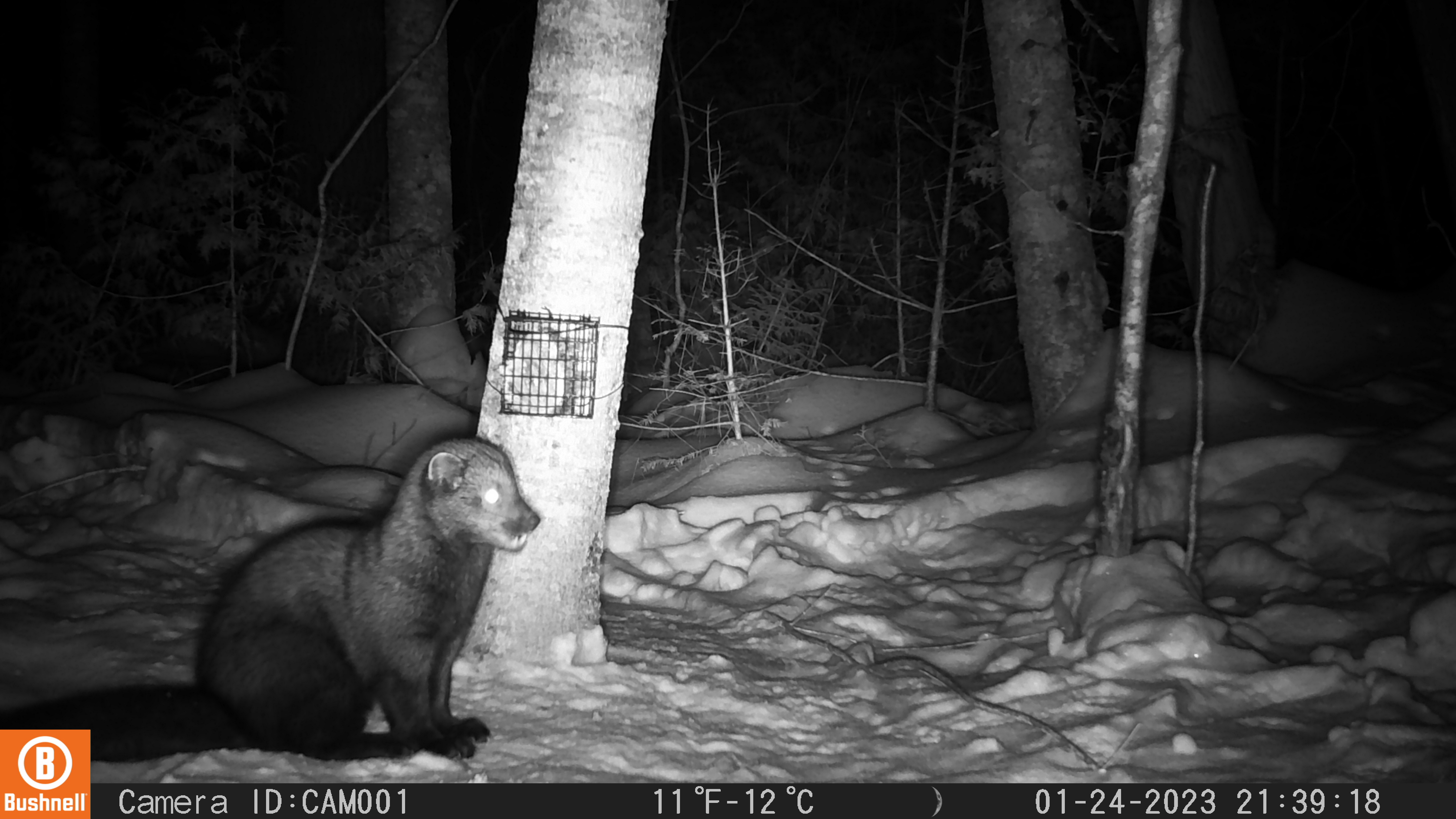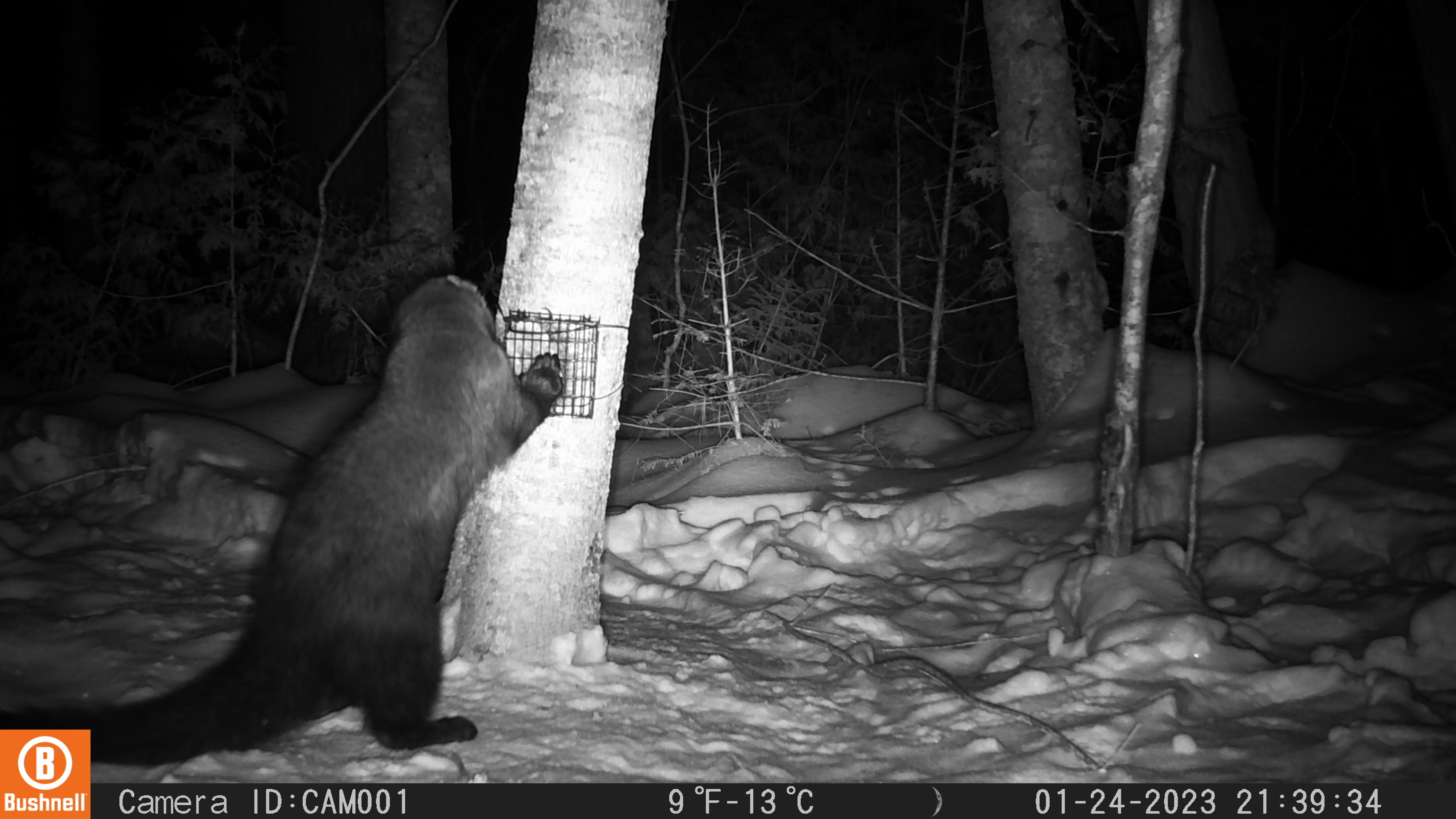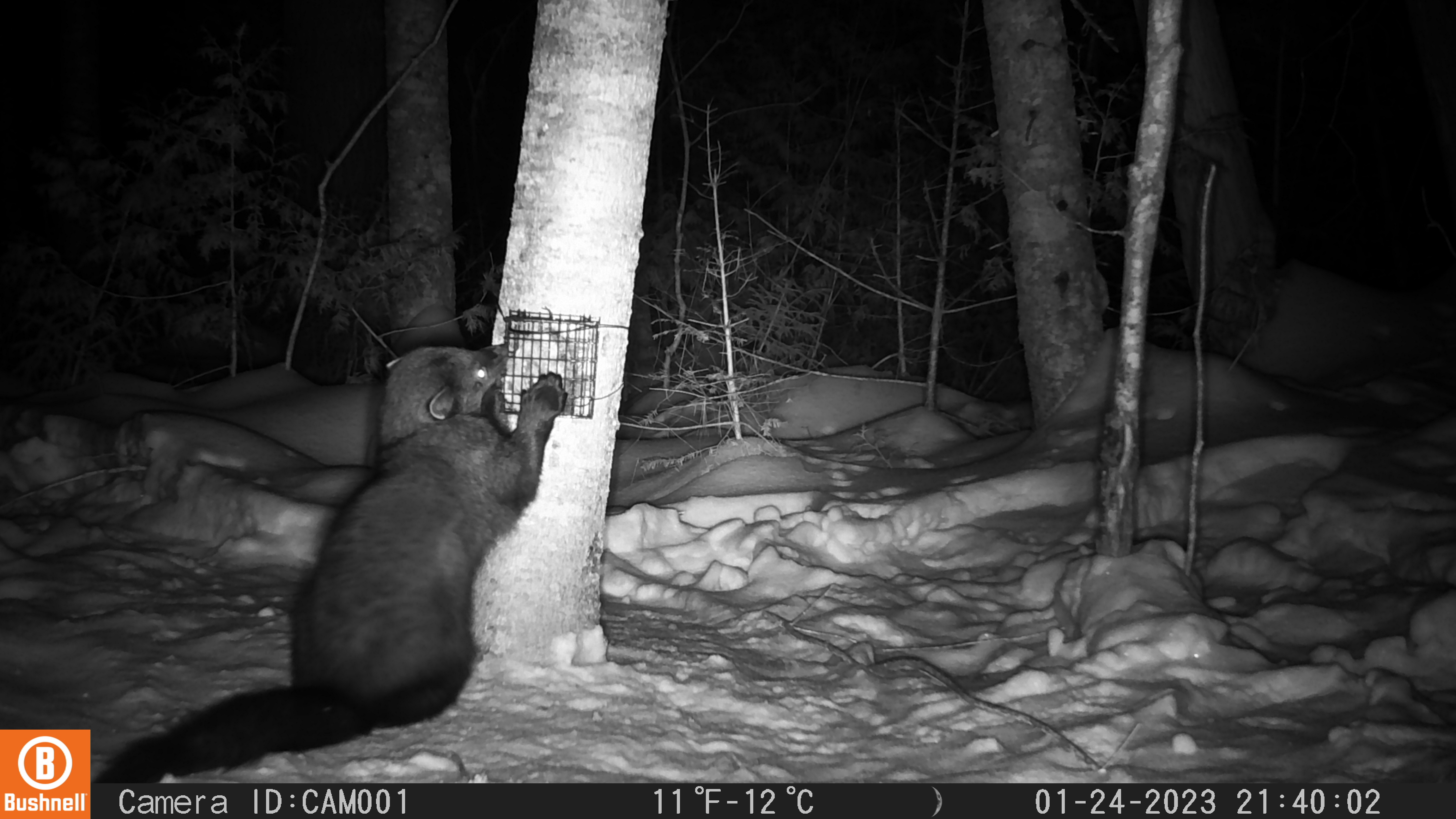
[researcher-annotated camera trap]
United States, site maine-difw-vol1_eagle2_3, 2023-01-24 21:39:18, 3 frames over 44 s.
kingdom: Animalia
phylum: Chordata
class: Mammalia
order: Carnivora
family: Mustelidae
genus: Pekania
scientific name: Pekania pennanti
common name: fisher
Fisher (Pekania pennanti).